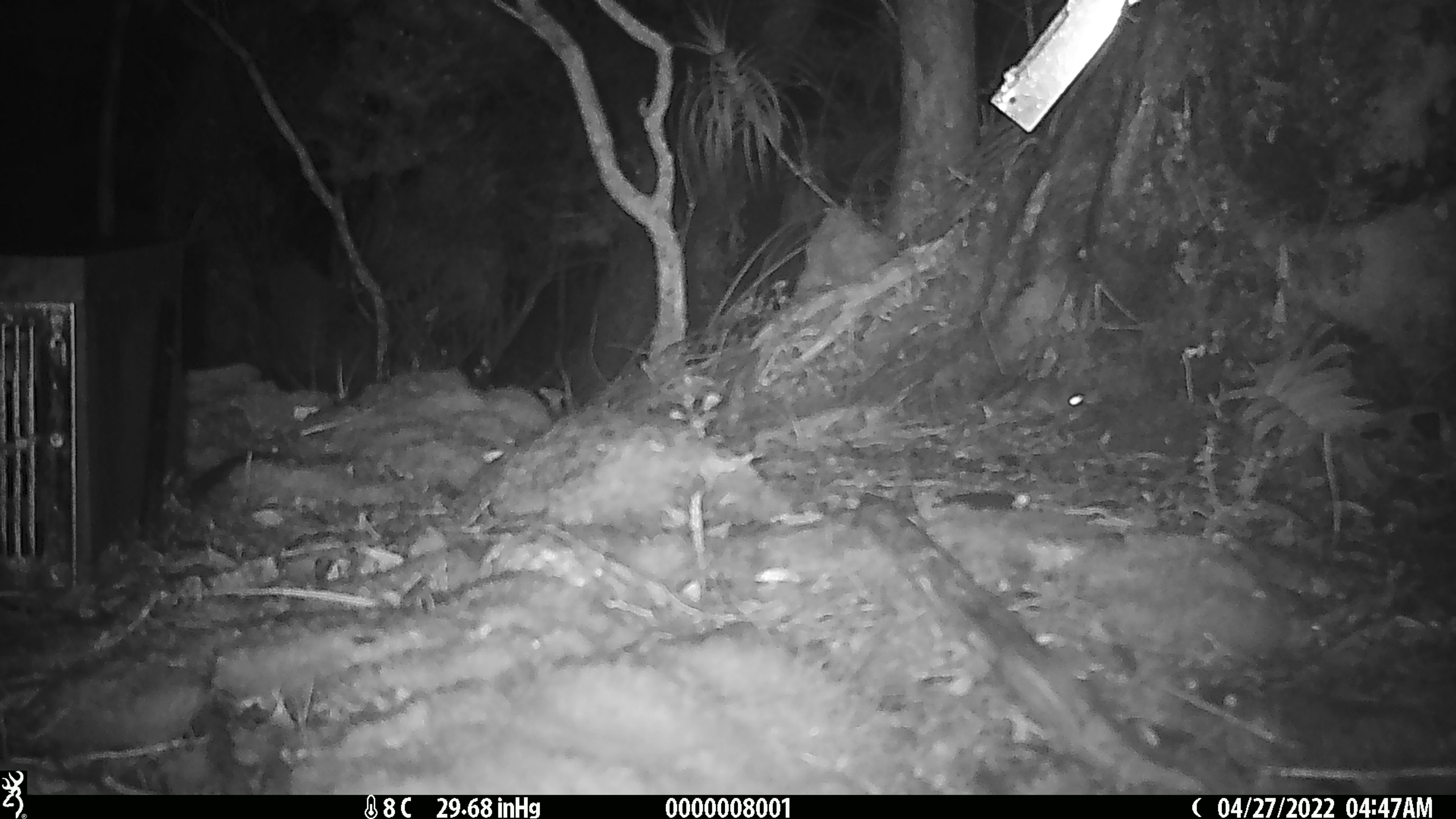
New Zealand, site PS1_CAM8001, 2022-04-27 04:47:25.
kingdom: Animalia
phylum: Chordata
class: Mammalia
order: Rodentia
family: Muridae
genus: Mus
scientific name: Mus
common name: mouse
Mouse (Mus).